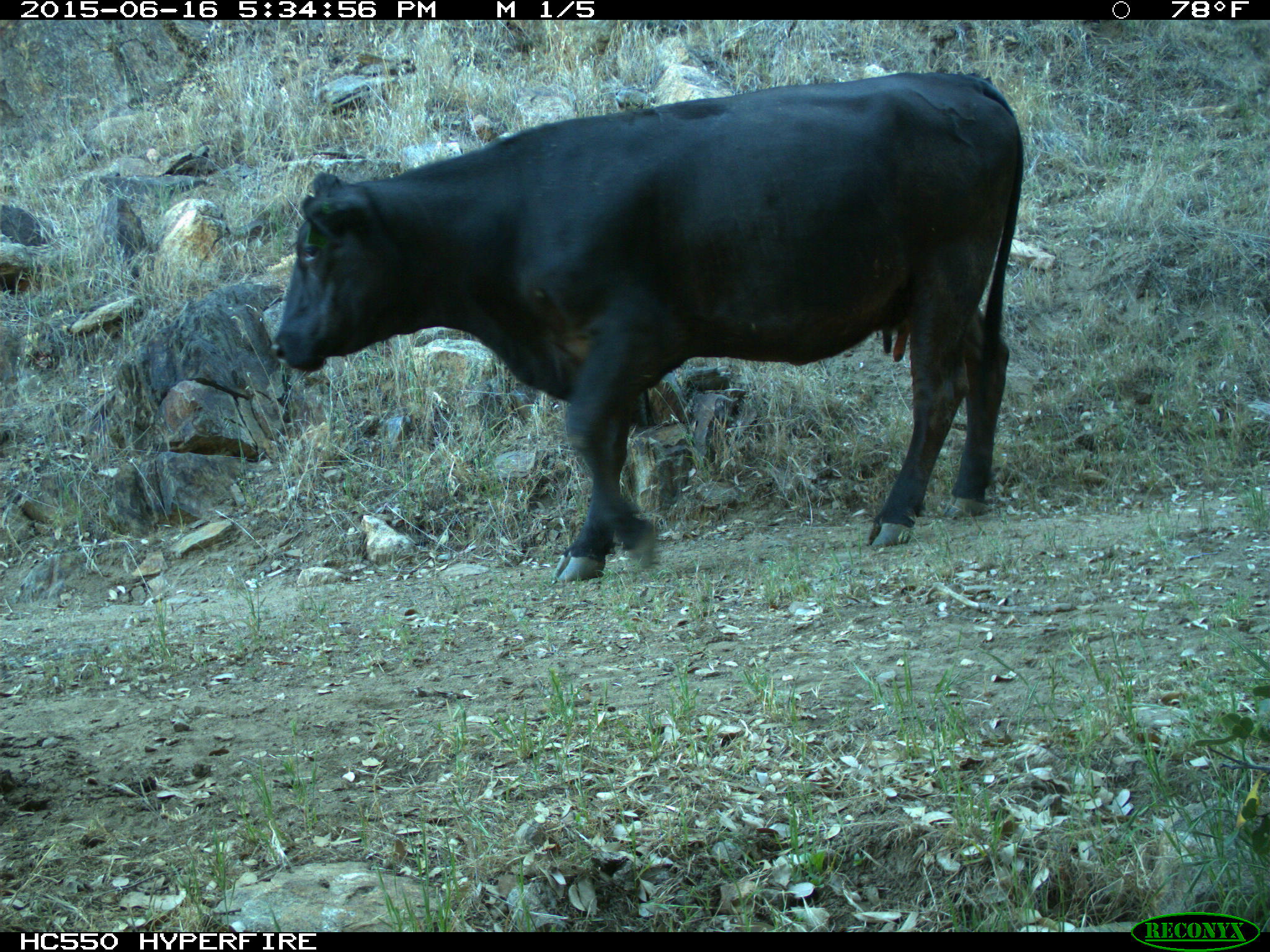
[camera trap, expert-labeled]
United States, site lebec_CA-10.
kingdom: Animalia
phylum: Chordata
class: Mammalia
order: Artiodactyla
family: Bovidae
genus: Bos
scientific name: Bos taurus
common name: domestic cow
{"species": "Bos taurus (domestic cow)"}